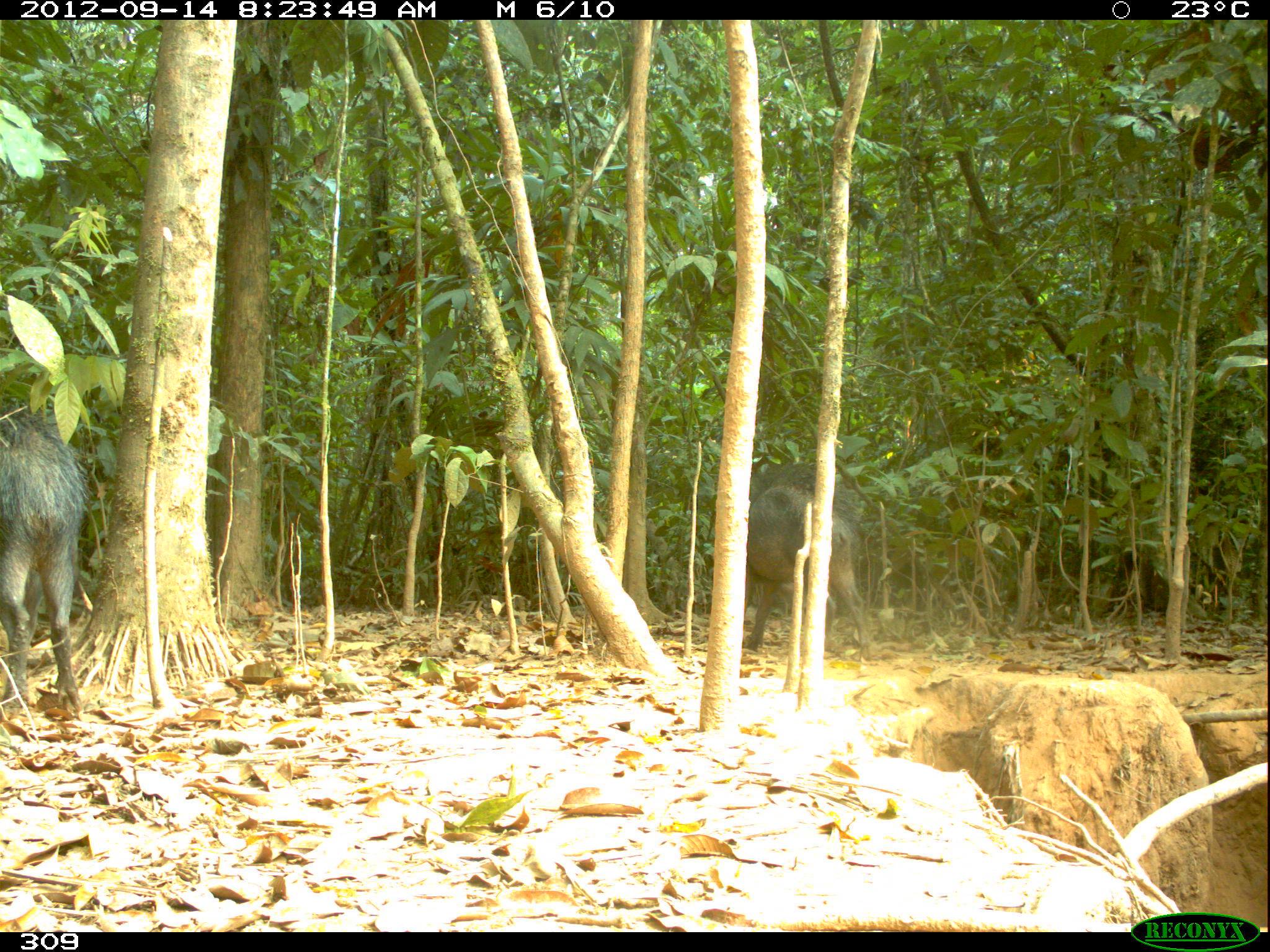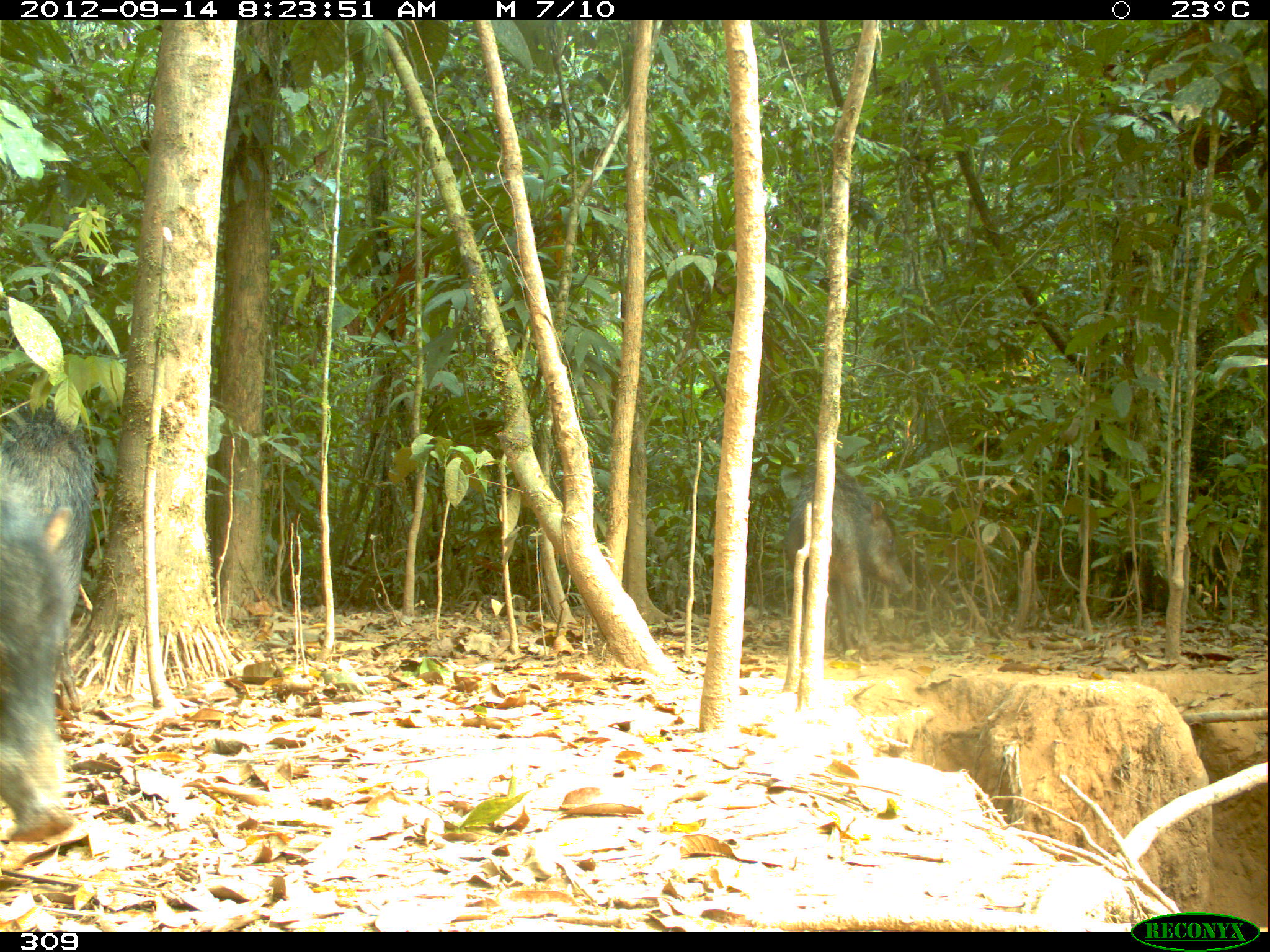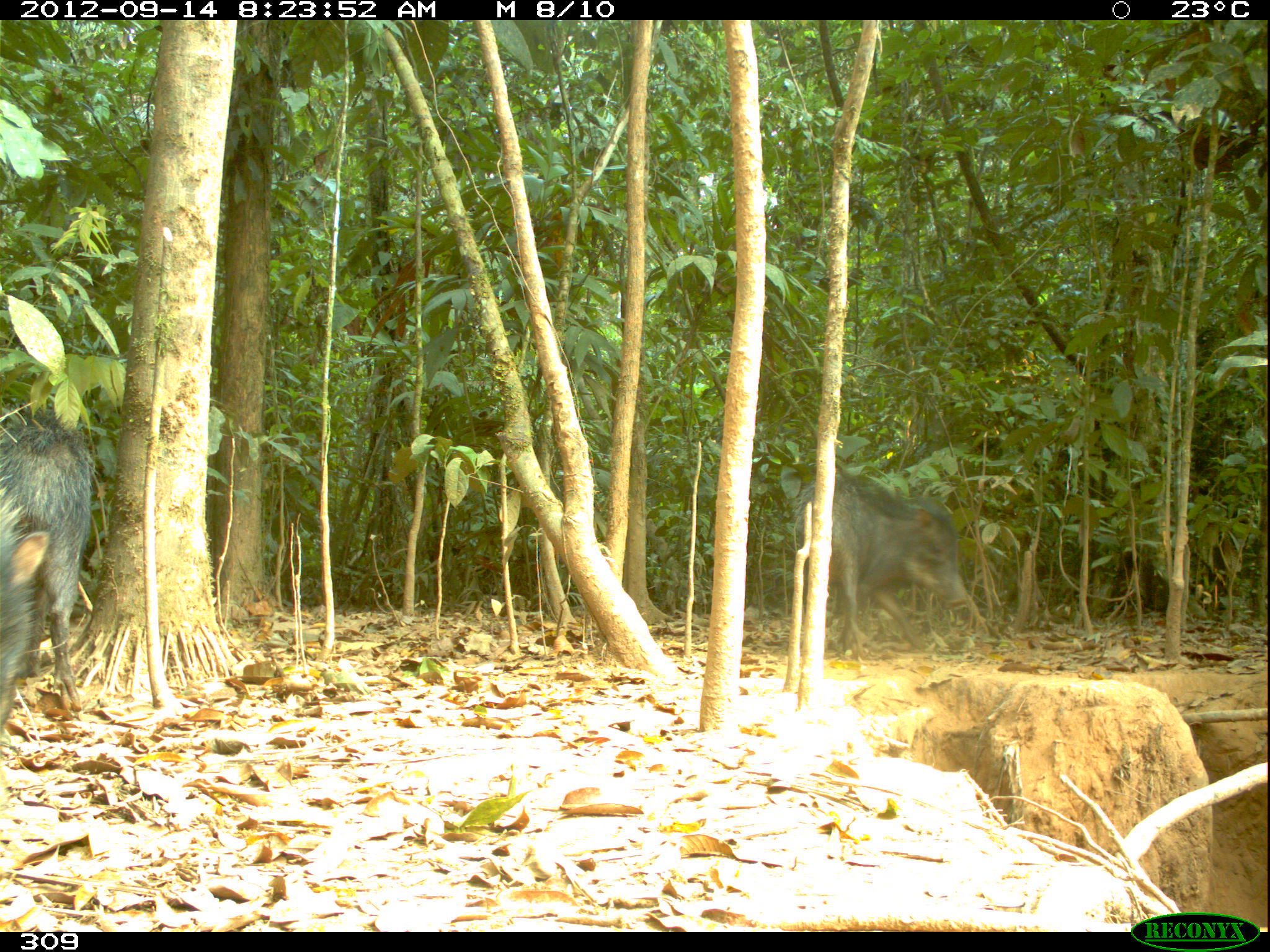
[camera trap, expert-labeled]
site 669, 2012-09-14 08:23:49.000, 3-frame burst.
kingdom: Animalia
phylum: Chordata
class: Mammalia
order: Artiodactyla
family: Tayassuidae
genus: Tayassu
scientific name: Tayassu pecari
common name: white-lipped peccary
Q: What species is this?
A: Tayassu pecari (white-lipped peccary).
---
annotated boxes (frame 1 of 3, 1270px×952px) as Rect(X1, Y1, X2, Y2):
tayassu pecari: Rect(743, 461, 879, 661); Rect(0, 406, 81, 717)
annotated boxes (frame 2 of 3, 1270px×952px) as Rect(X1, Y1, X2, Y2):
tayassu pecari: Rect(0, 386, 100, 840); Rect(777, 467, 916, 651)